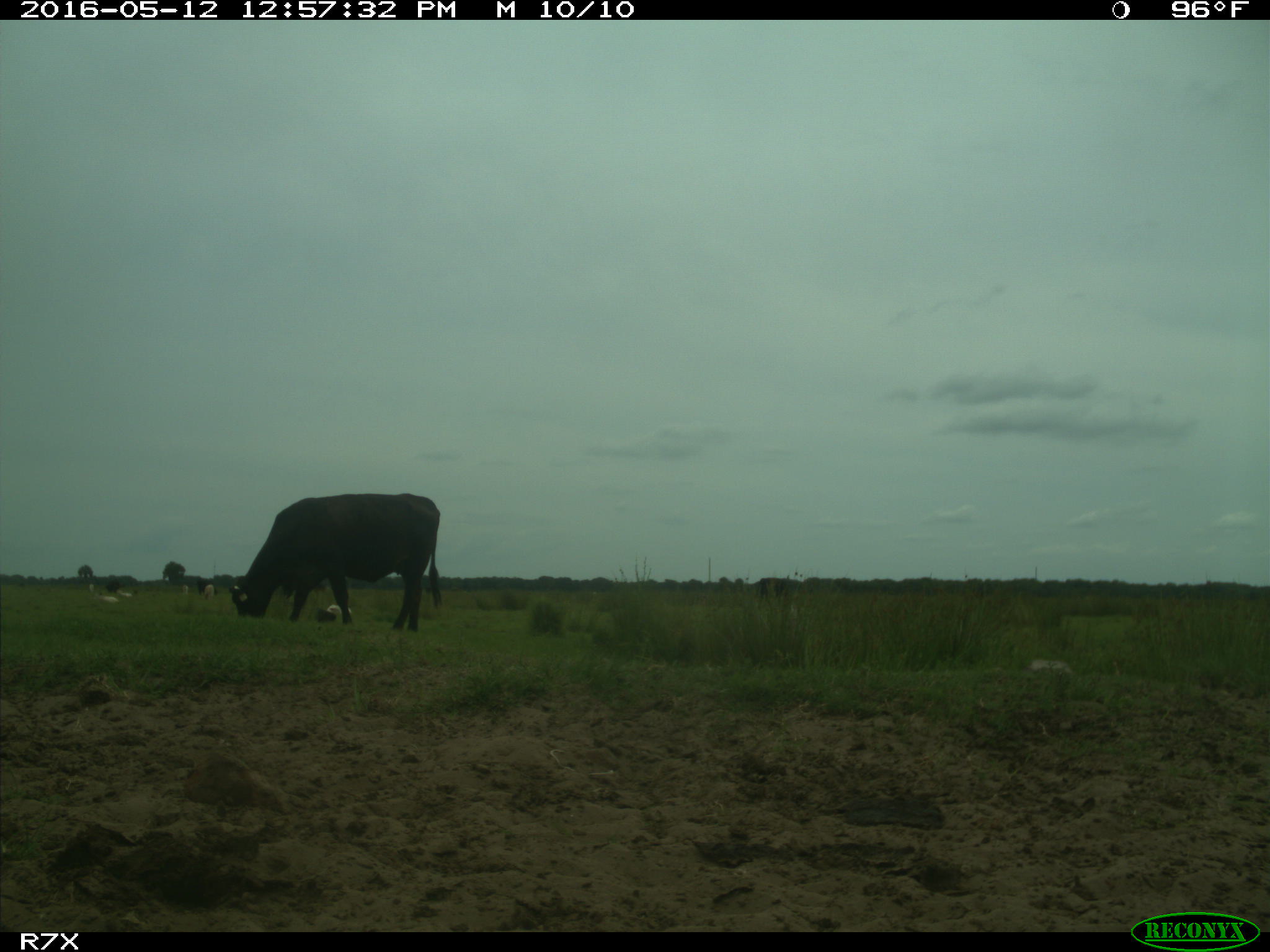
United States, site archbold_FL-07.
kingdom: Animalia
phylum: Chordata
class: Mammalia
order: Artiodactyla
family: Bovidae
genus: Bos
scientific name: Bos taurus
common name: domestic cow